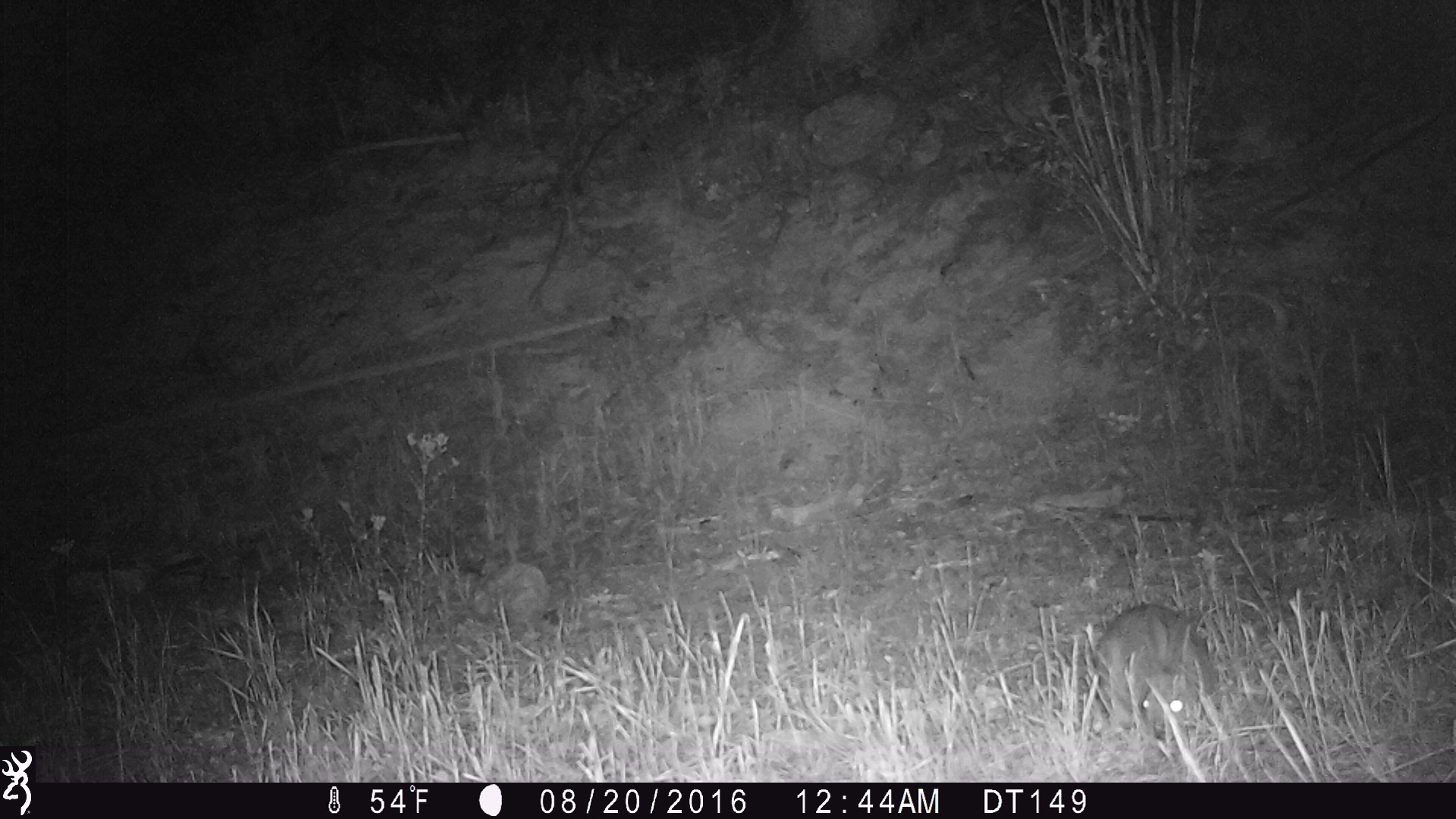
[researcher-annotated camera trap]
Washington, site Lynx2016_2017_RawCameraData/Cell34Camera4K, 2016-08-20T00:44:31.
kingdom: Animalia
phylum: Chordata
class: Mammalia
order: Lagomorpha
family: Leporidae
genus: Lepus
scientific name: Lepus americanus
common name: snowshoe hare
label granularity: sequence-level